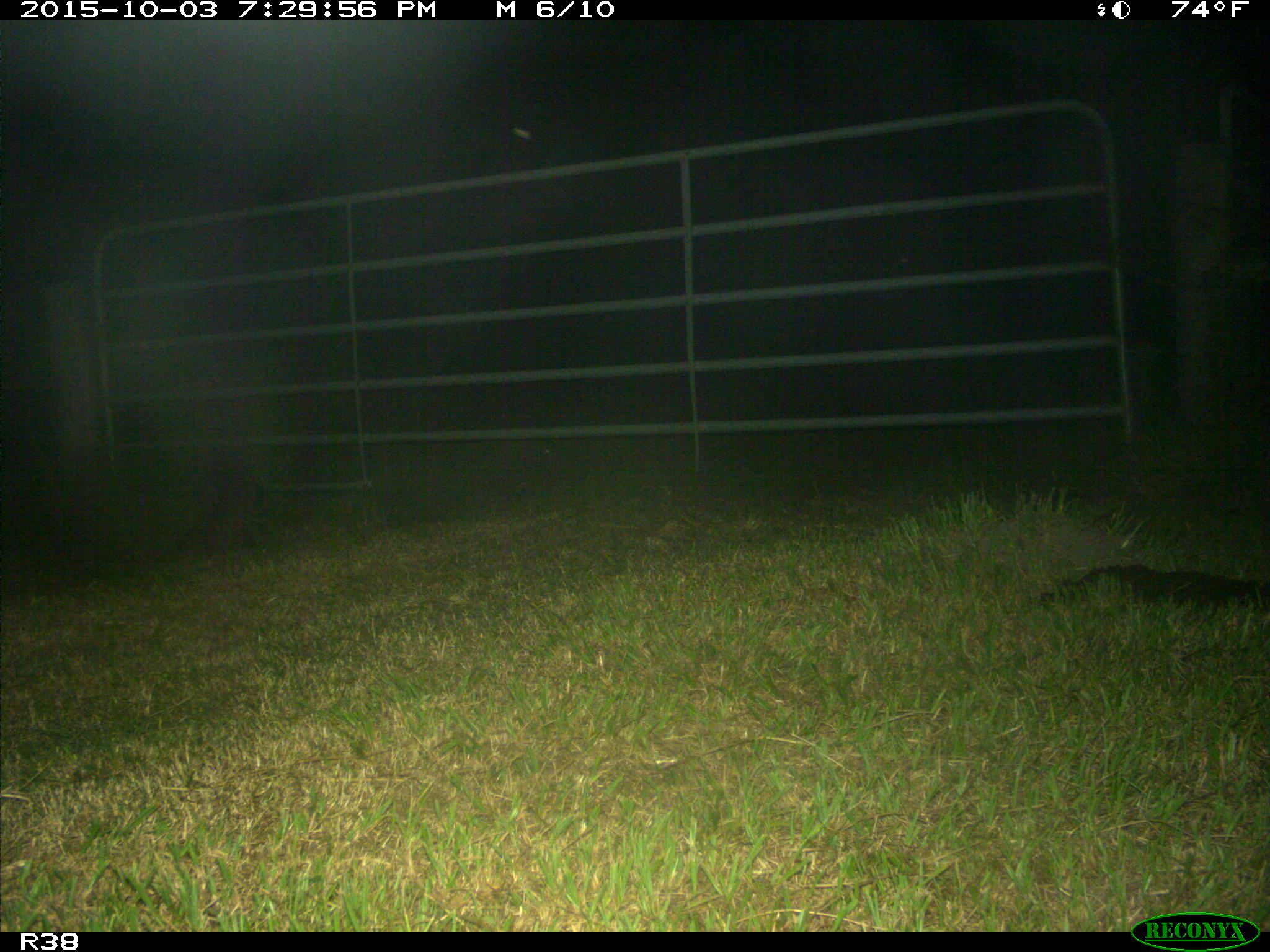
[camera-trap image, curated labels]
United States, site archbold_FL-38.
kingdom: Animalia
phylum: Chordata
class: Mammalia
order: Carnivora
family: Procyonidae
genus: Procyon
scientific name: Procyon lotor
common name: common raccoon